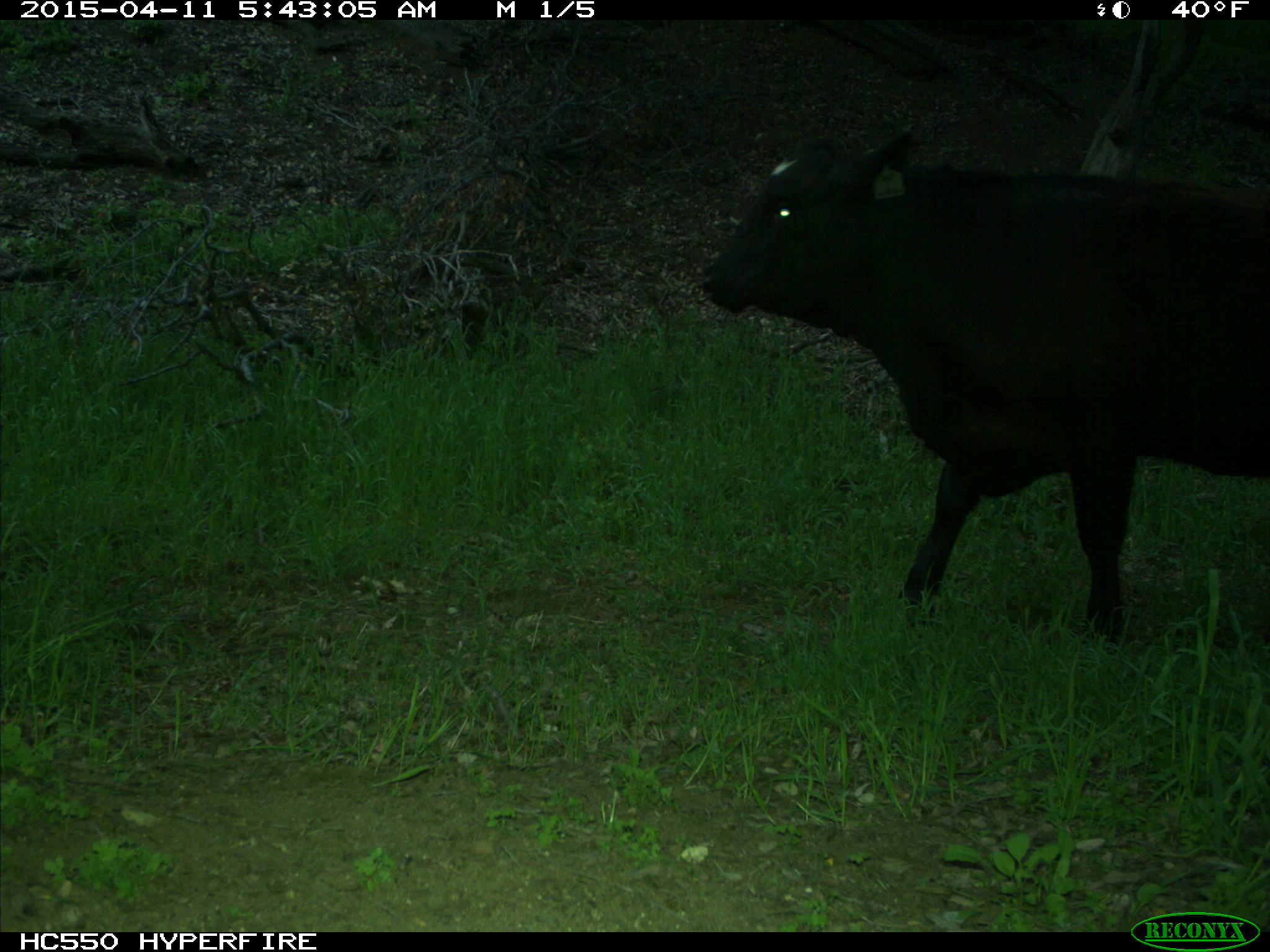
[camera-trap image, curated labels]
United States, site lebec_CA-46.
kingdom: Animalia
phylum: Chordata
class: Mammalia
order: Artiodactyla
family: Bovidae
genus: Bos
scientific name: Bos taurus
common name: domestic cow